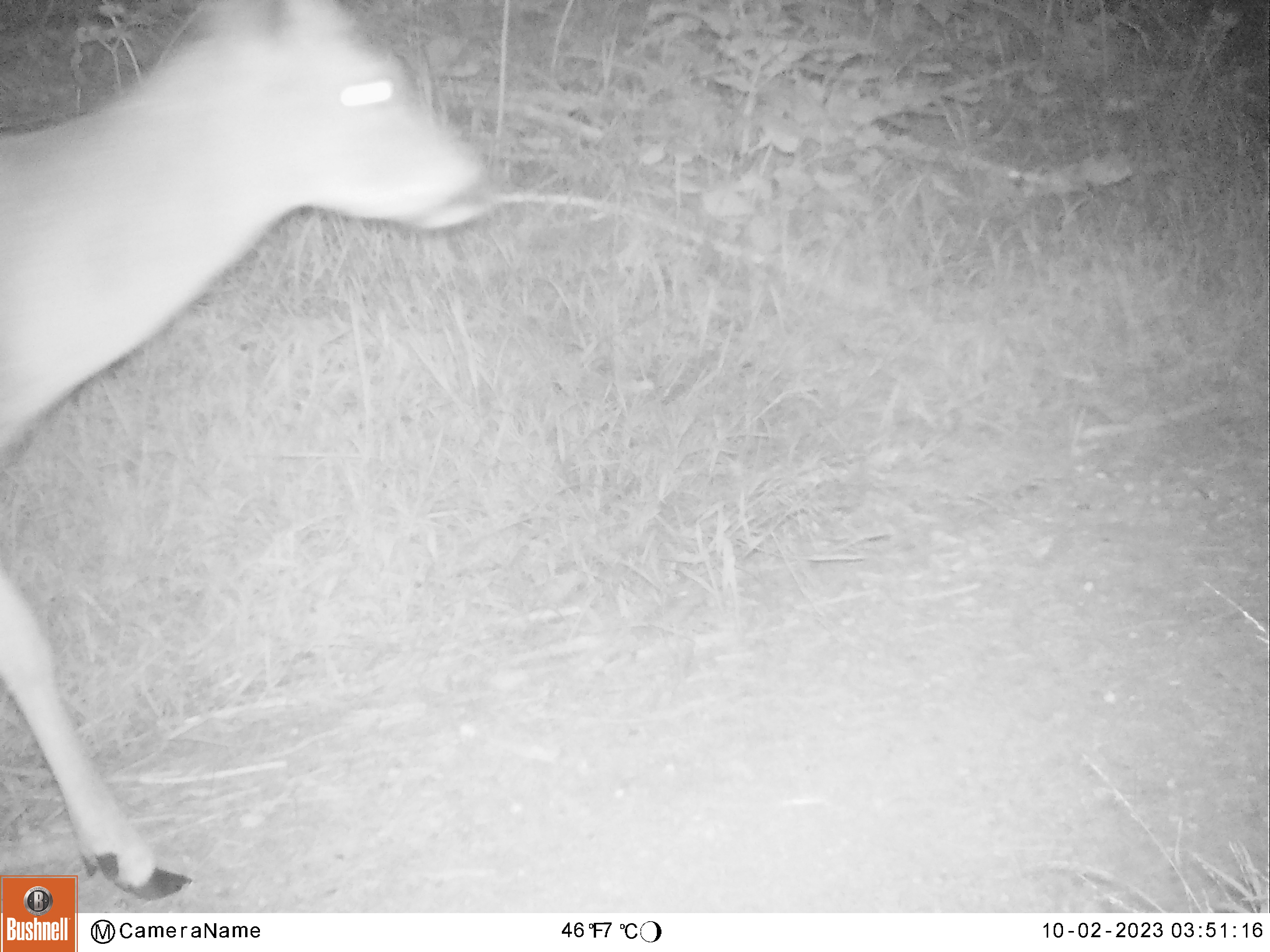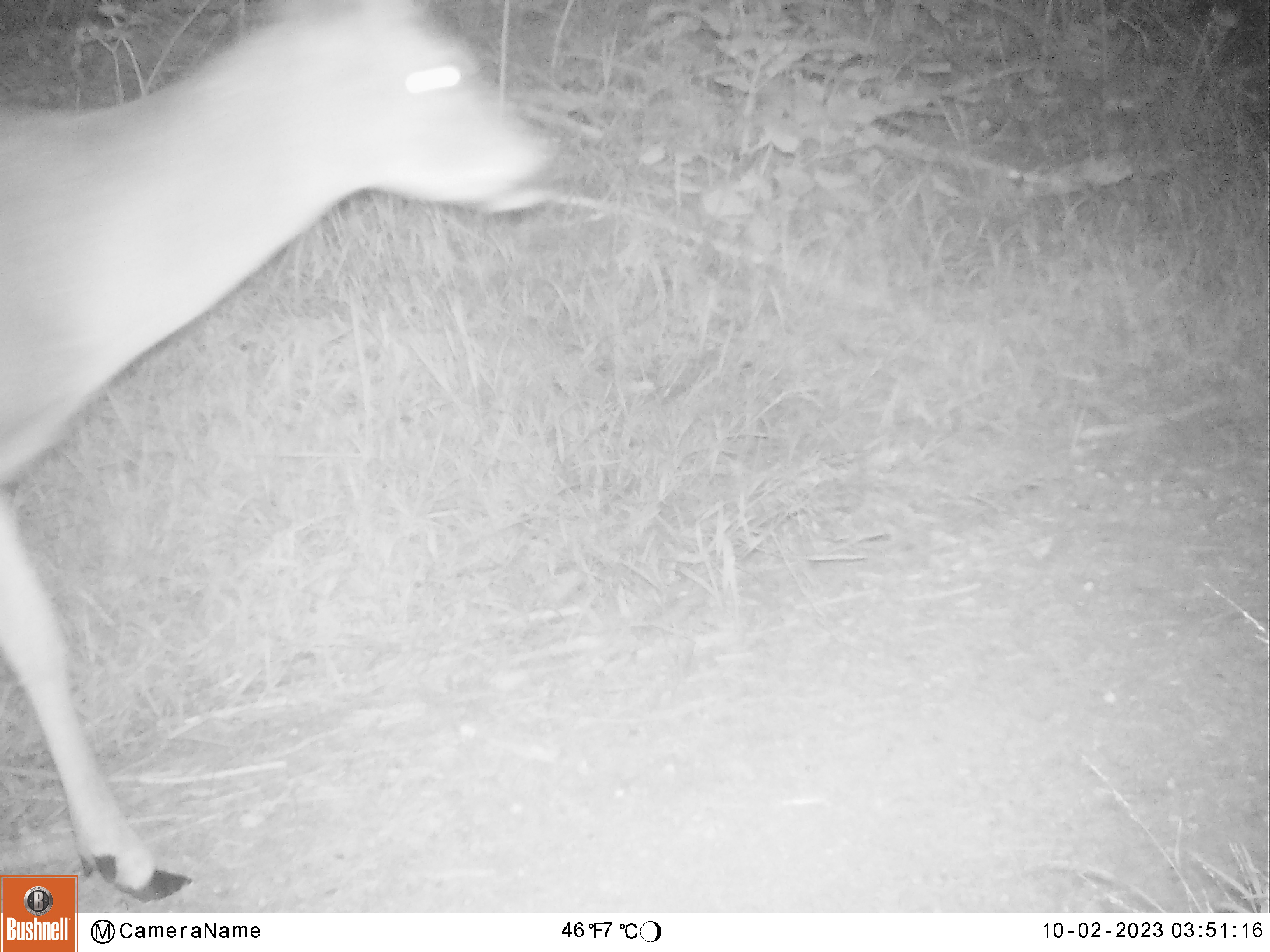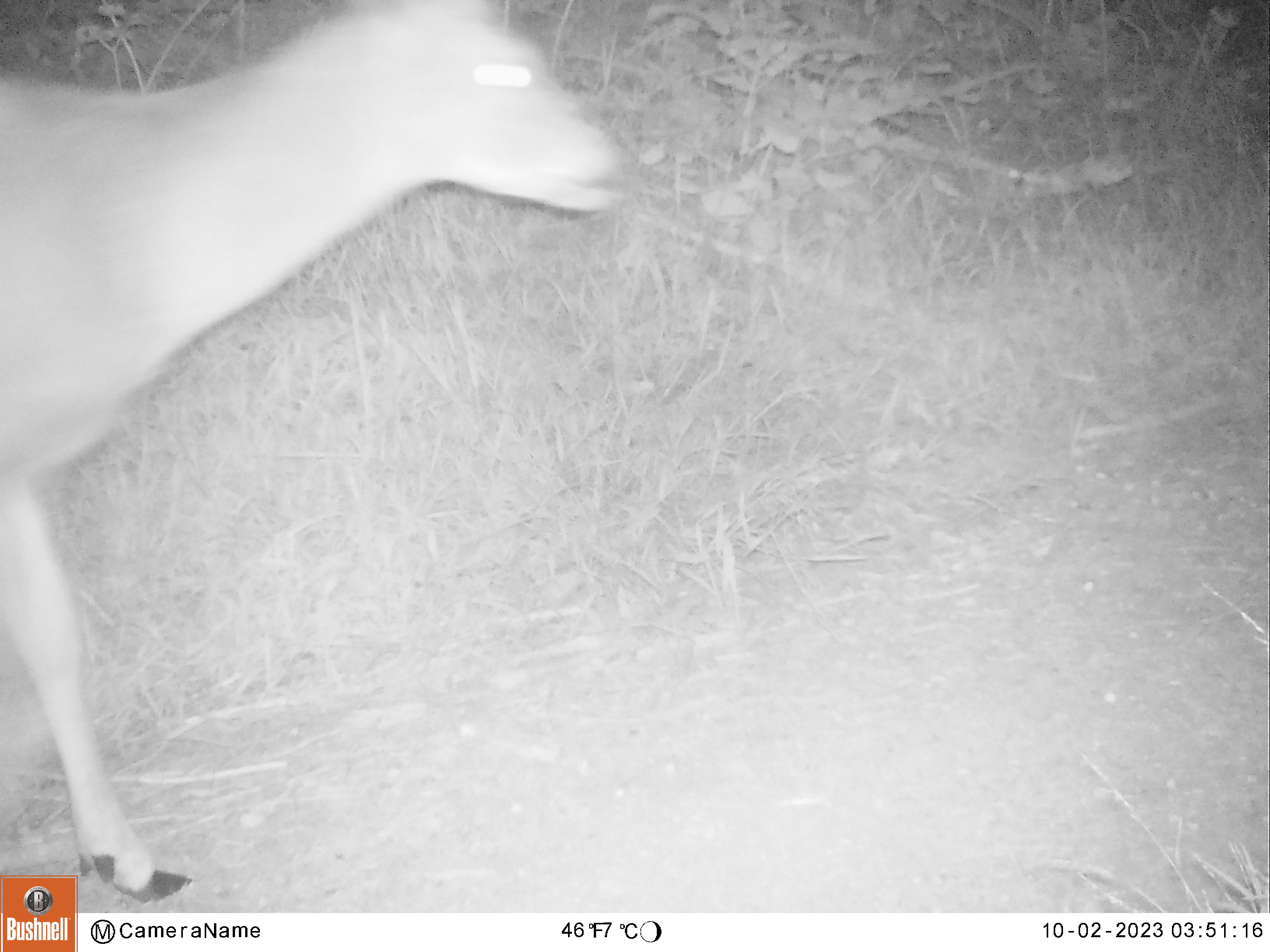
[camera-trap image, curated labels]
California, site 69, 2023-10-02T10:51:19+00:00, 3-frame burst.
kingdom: Animalia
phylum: Chordata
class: Mammalia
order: Artiodactyla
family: Cervidae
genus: Odocoileus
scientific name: Odocoileus hemionus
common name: mule deer